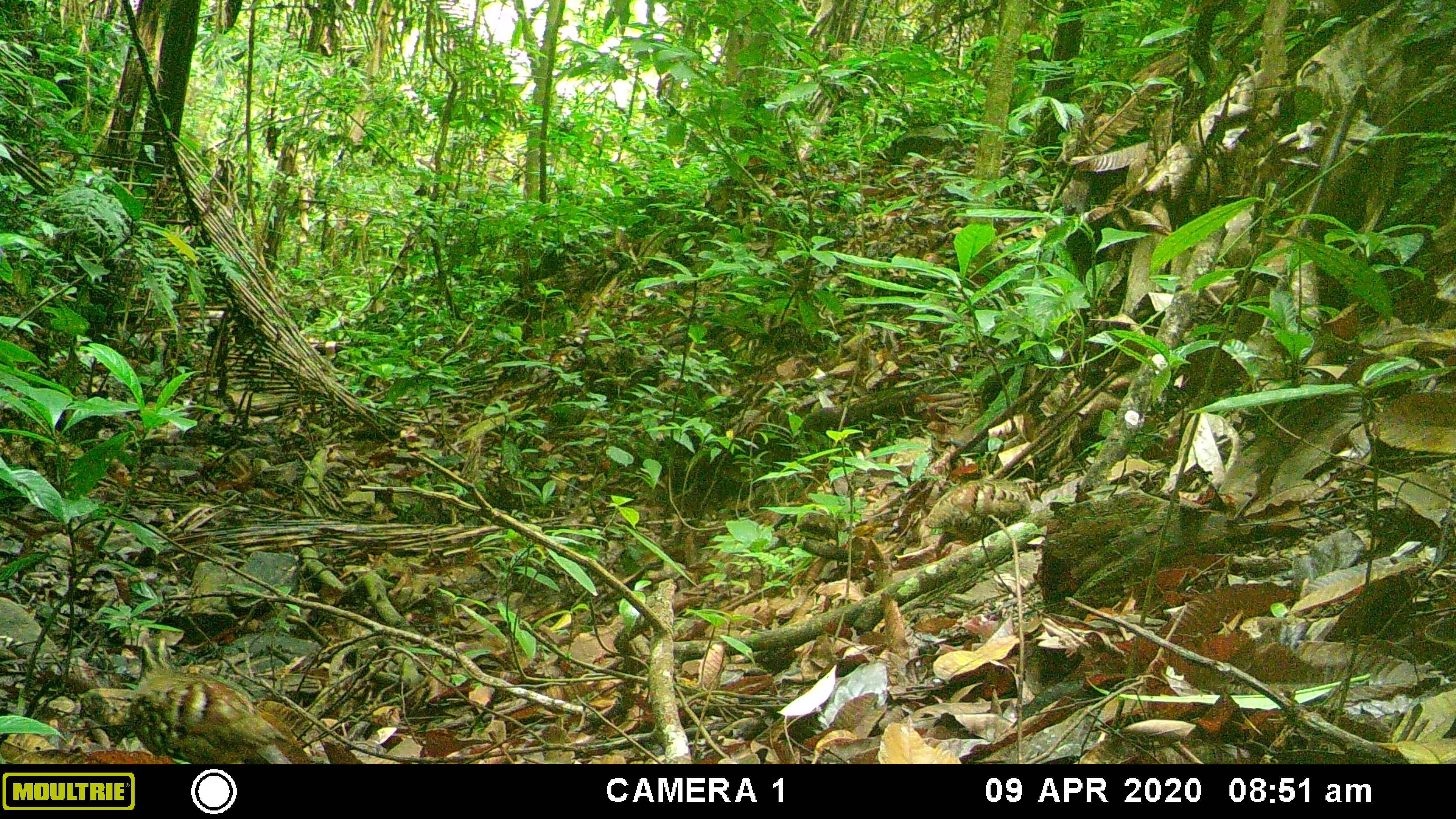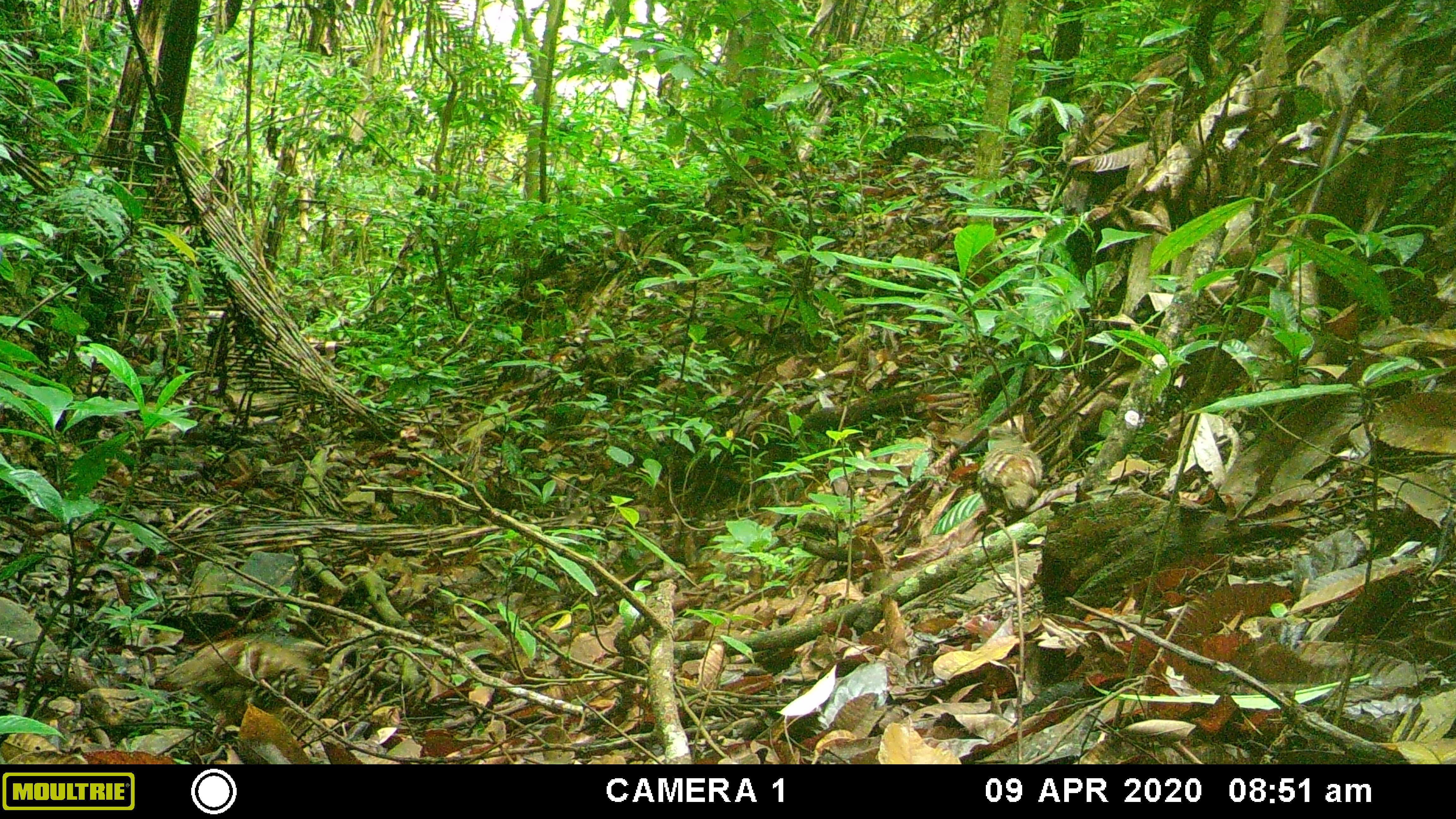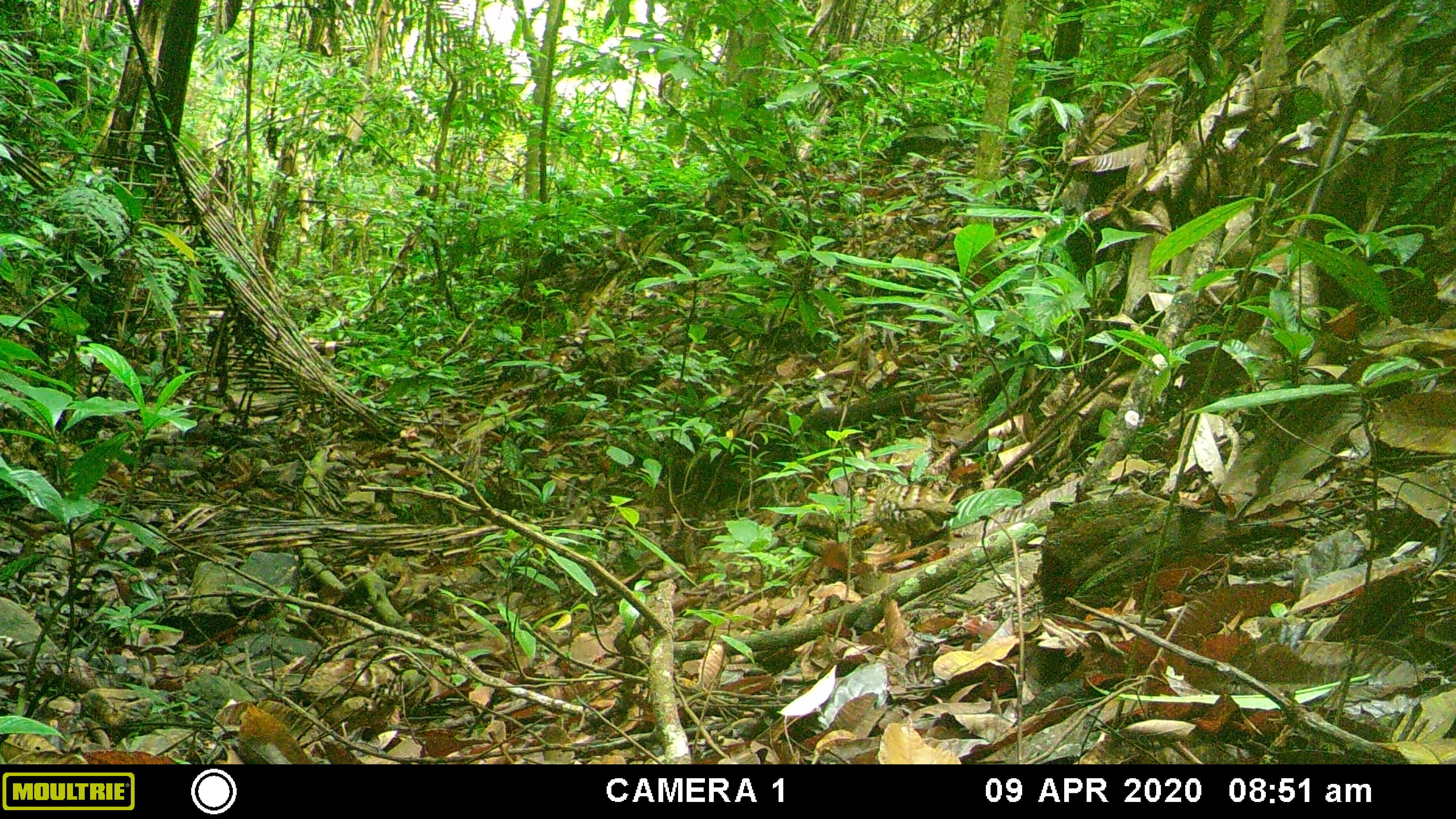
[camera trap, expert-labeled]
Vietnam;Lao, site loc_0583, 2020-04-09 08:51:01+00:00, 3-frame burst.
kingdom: Animalia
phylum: Chordata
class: Aves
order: Galliformes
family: Phasianidae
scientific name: Phasianidae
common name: partridge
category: unidentified partridge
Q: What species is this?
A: Unidentified partridge (partridge) (Phasianidae).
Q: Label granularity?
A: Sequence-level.